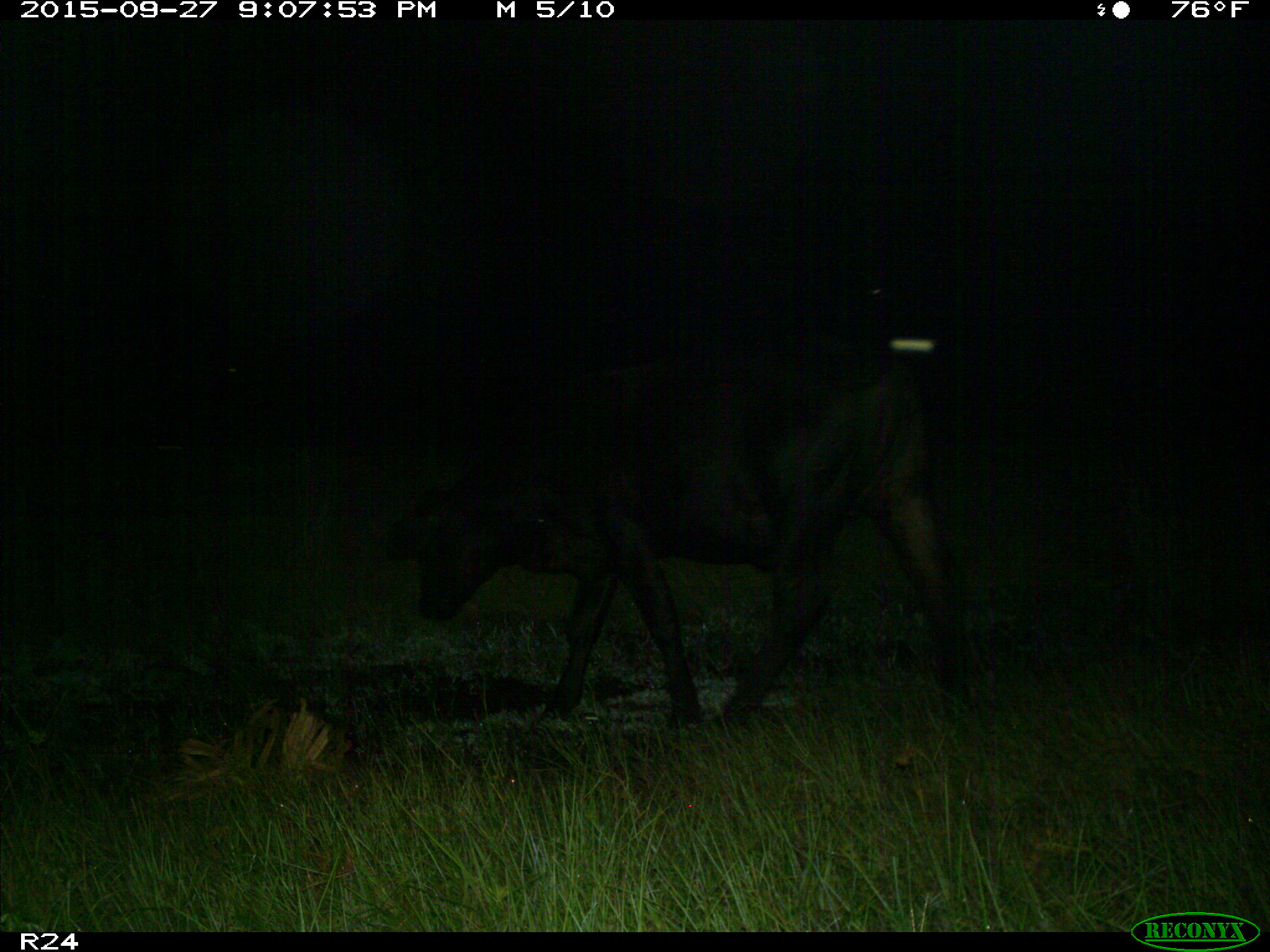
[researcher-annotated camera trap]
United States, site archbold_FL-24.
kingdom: Animalia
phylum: Chordata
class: Mammalia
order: Artiodactyla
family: Bovidae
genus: Bos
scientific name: Bos taurus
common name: domestic cow